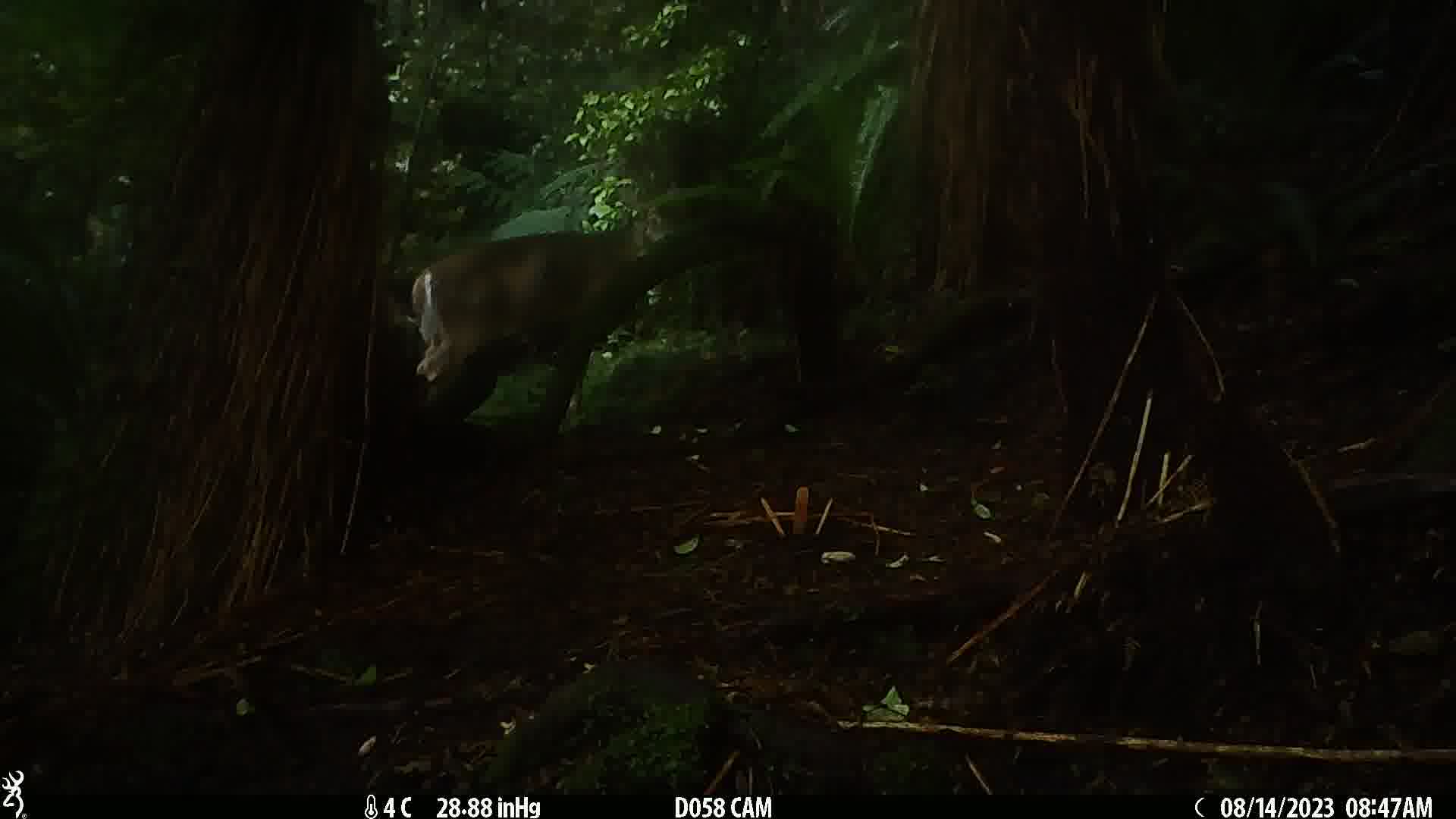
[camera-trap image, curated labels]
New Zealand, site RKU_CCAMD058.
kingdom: Animalia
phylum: Chordata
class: Mammalia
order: Artiodactyla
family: Cervidae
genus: Odocoileus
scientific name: Odocoileus virginianus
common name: white-tailed deer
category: white tailed deer